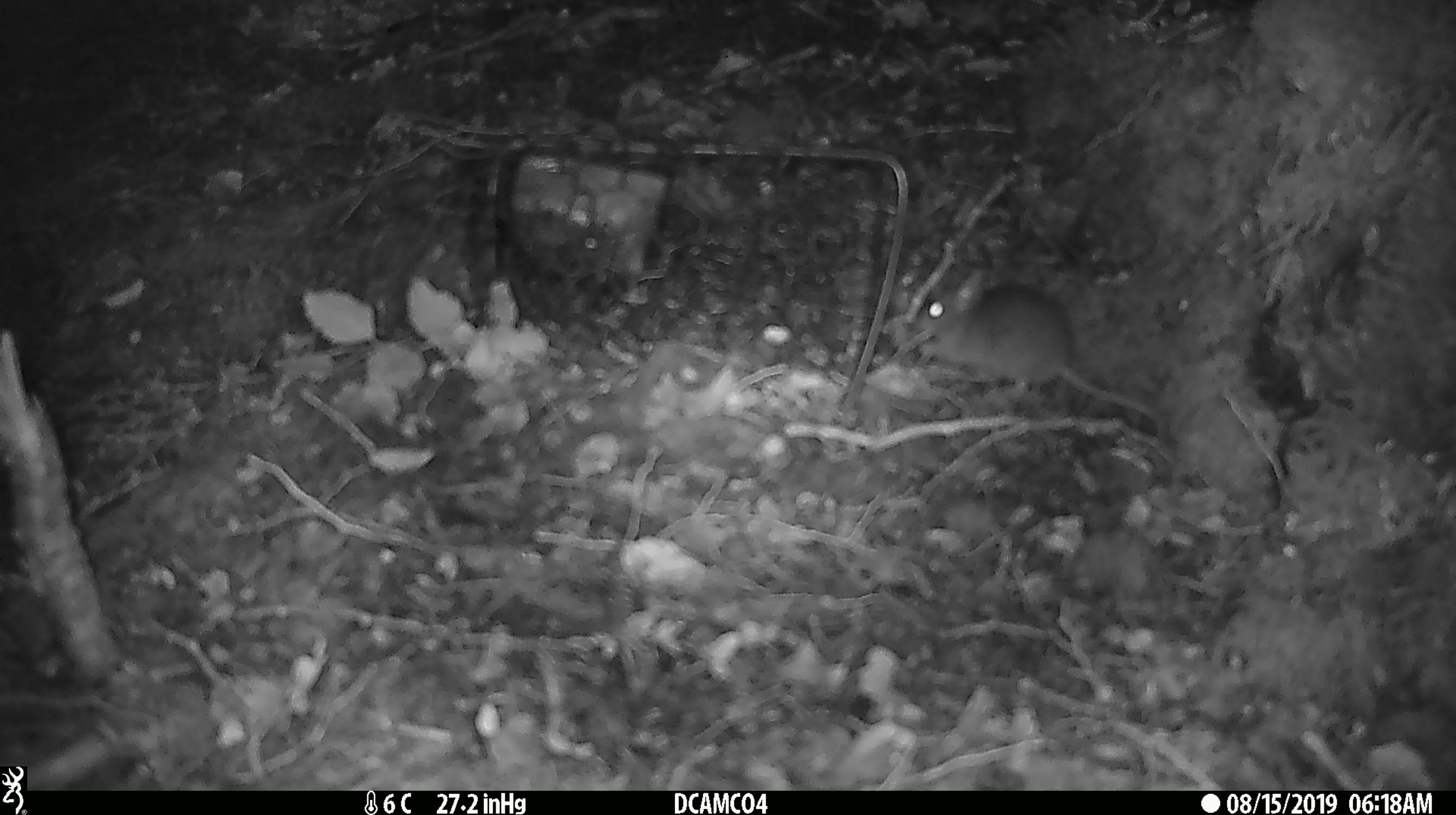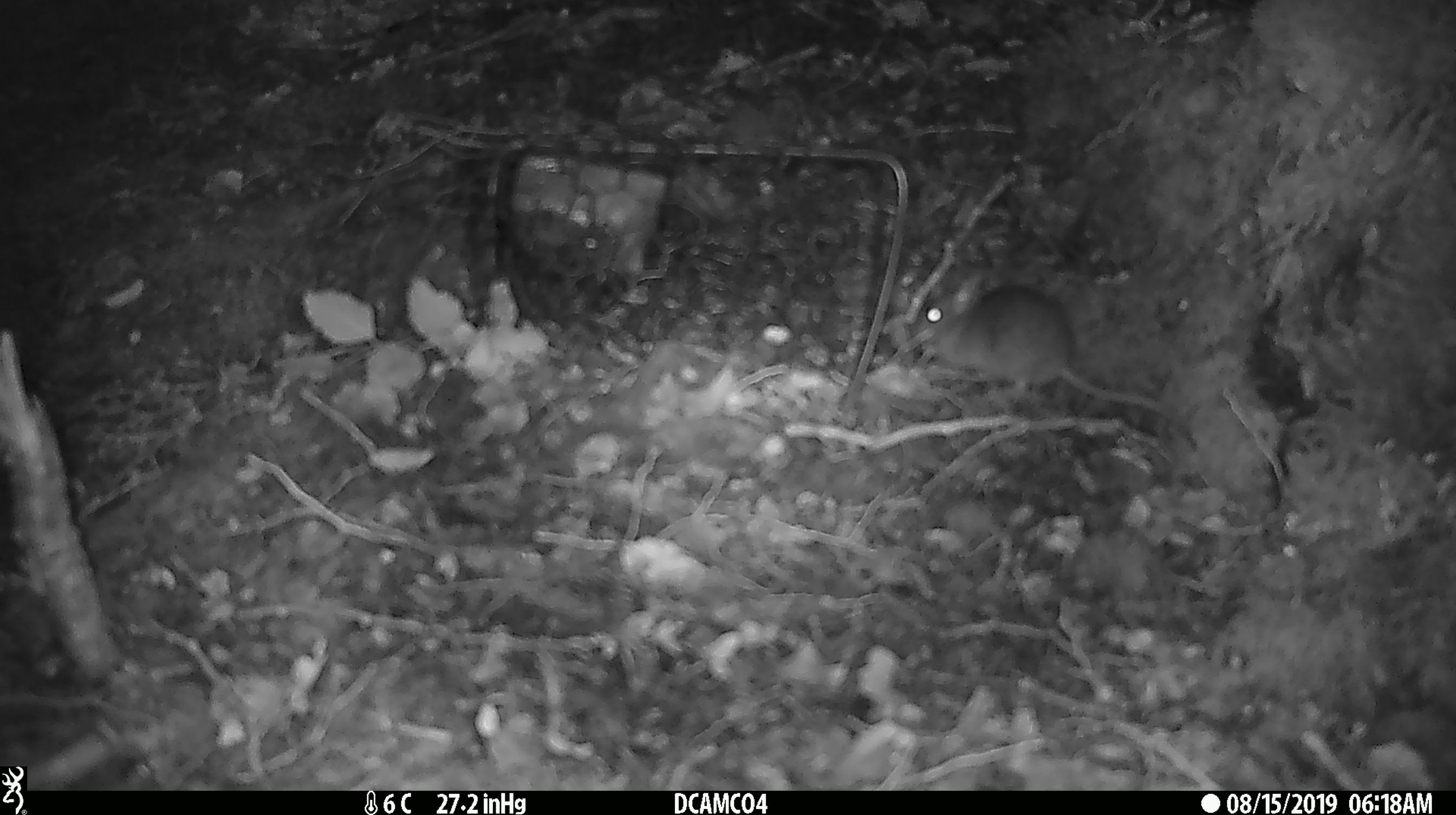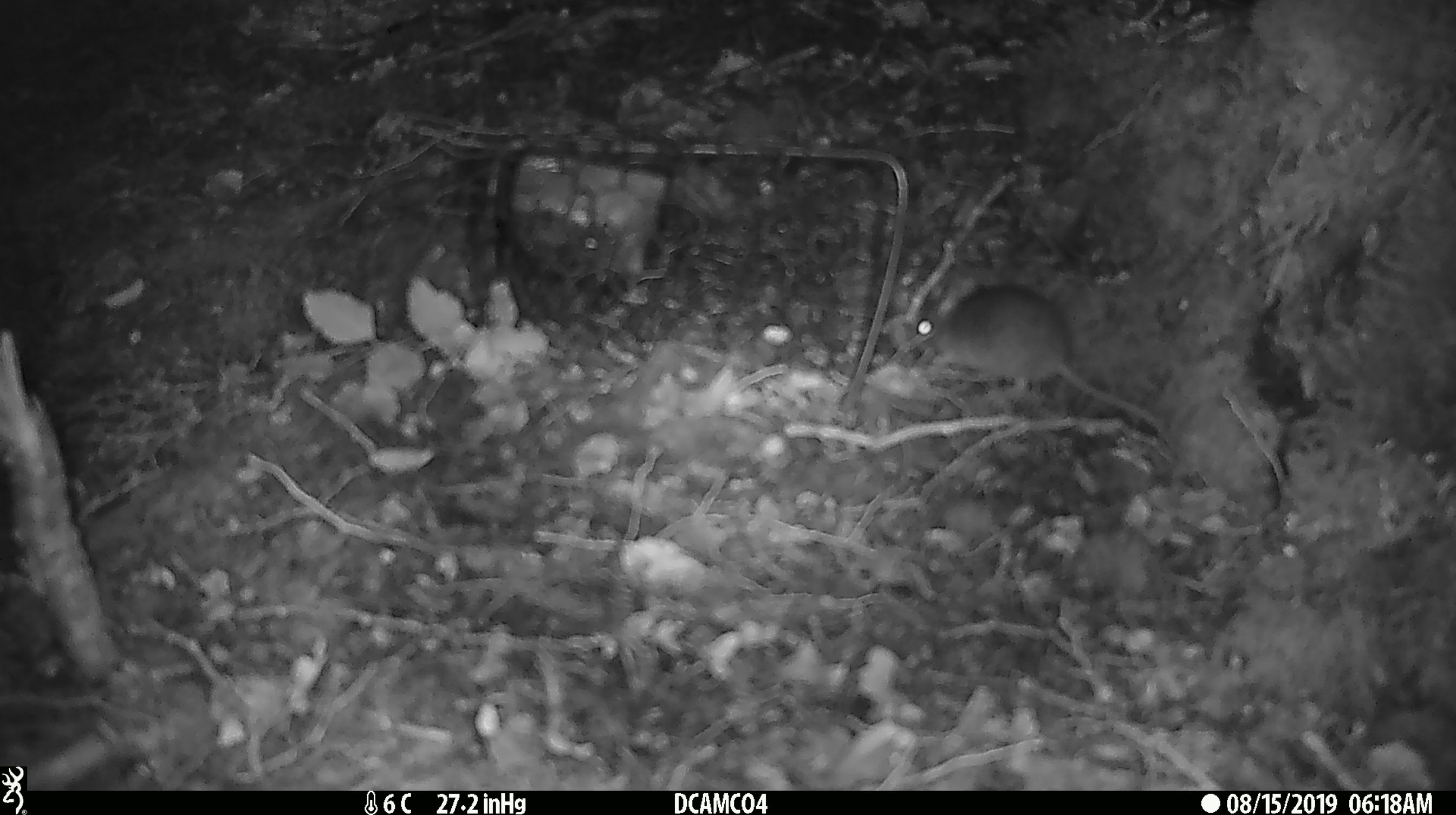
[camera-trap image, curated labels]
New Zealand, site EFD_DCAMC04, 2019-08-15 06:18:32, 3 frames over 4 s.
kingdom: Animalia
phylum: Chordata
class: Mammalia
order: Rodentia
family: Muridae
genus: Mus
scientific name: Mus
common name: mouse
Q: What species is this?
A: Mouse (Mus).